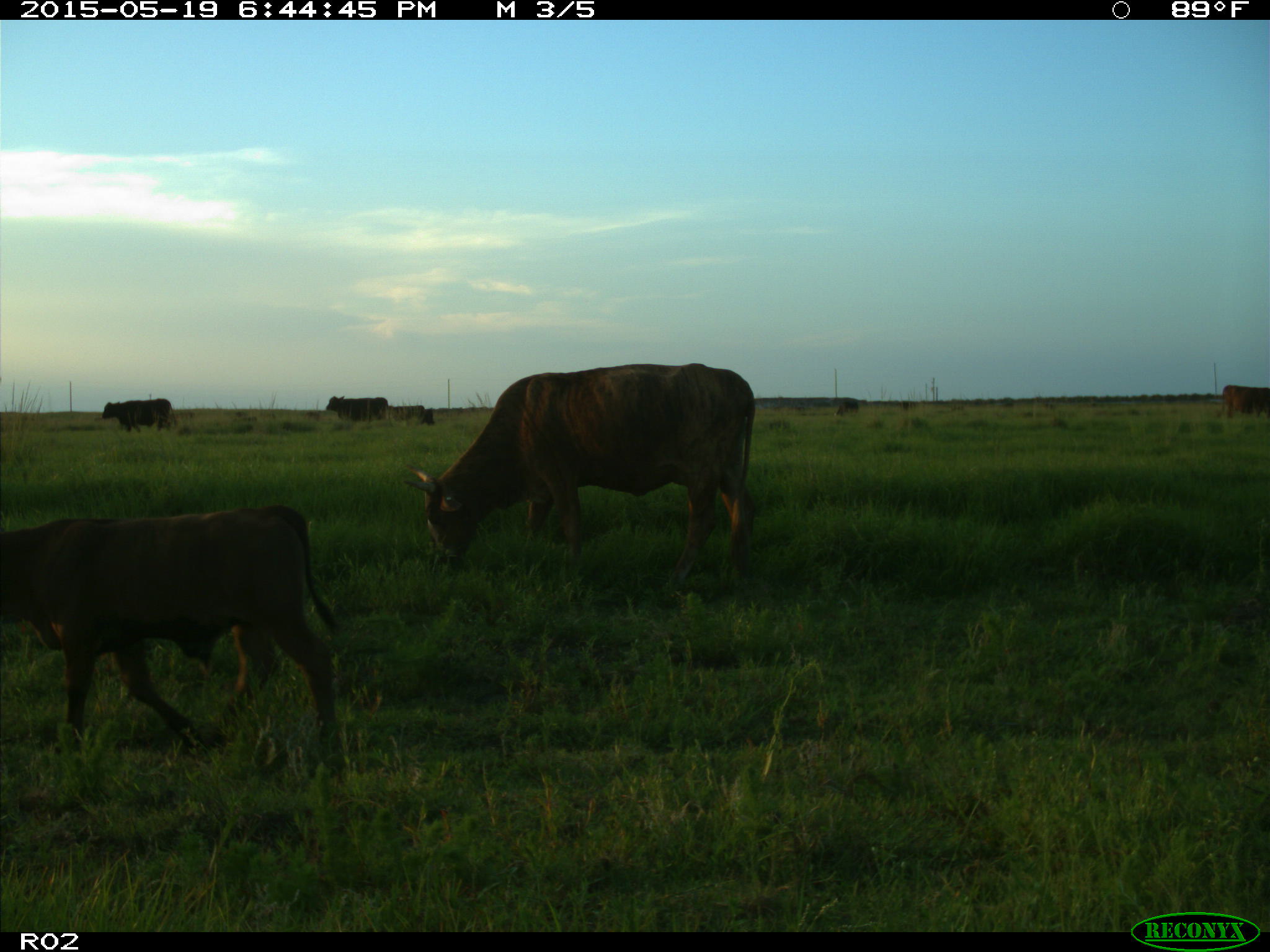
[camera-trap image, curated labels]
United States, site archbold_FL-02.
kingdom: Animalia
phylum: Chordata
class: Mammalia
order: Artiodactyla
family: Bovidae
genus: Bos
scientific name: Bos taurus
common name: domestic cow